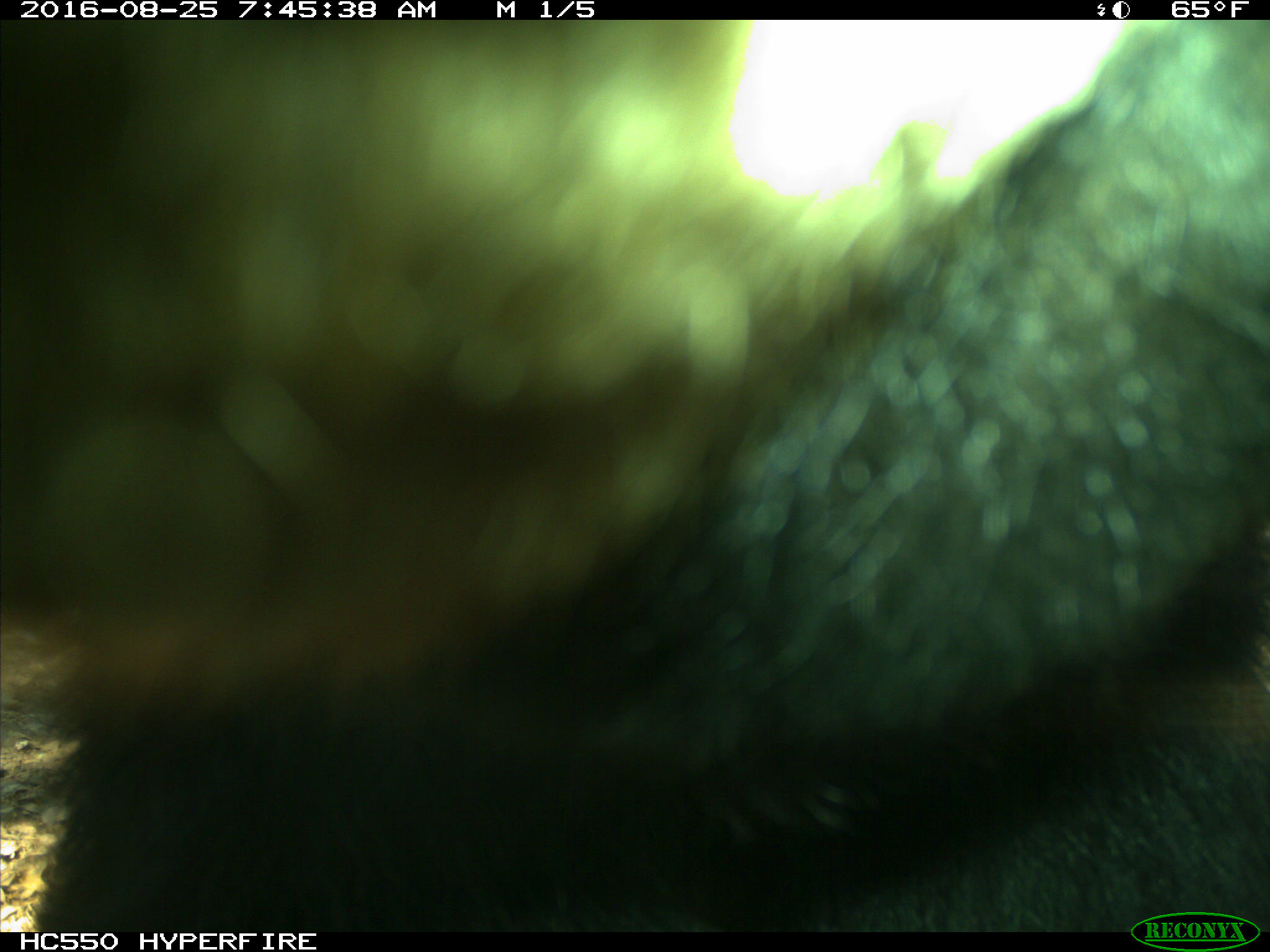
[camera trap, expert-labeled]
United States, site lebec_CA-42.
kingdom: Animalia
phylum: Chordata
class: Mammalia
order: Carnivora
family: Ursidae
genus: Ursus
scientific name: Ursus americanus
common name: american black bear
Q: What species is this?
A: Ursus americanus (american black bear).